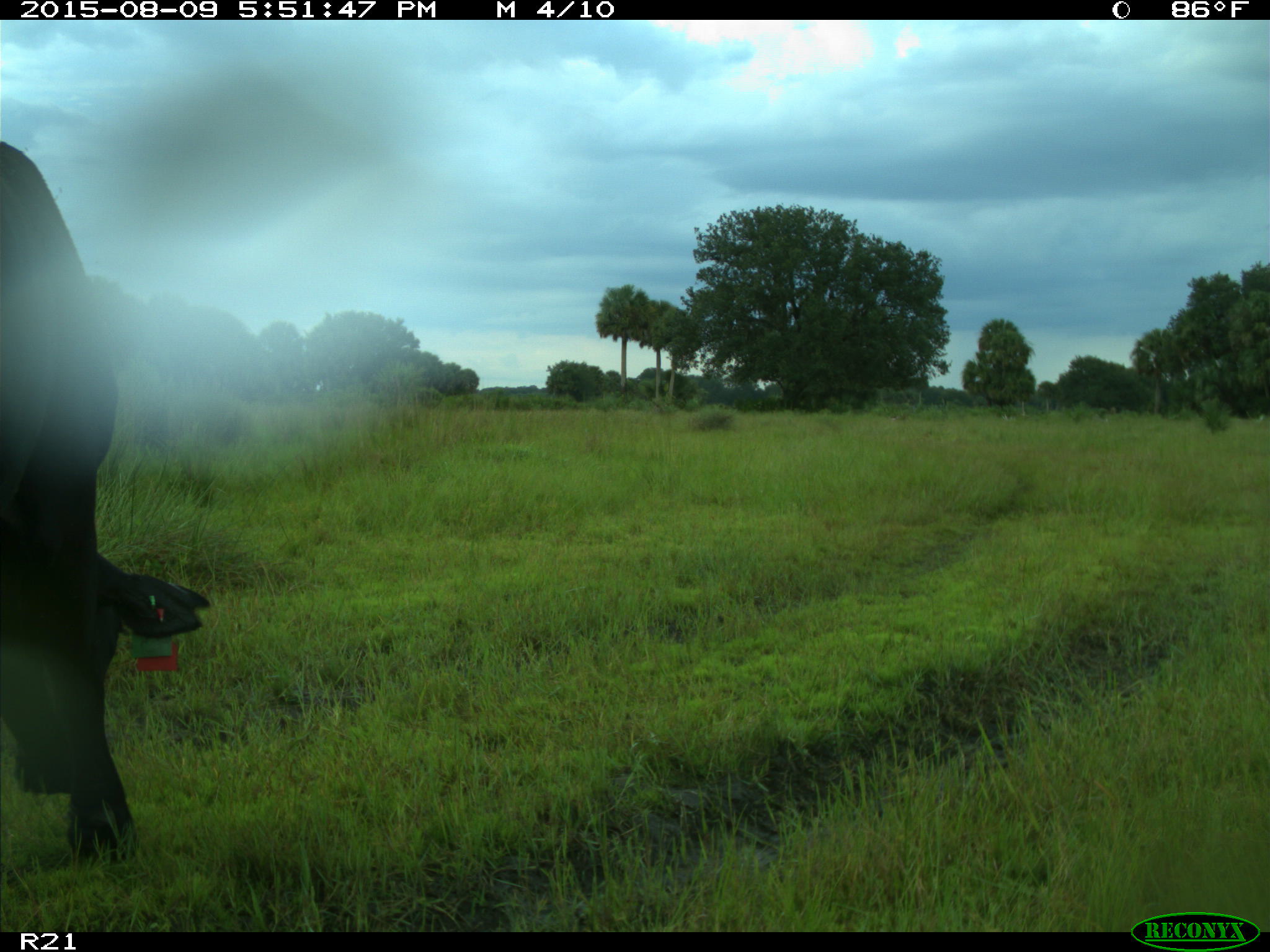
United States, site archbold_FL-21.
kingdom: Animalia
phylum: Chordata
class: Mammalia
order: Artiodactyla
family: Bovidae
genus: Bos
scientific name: Bos taurus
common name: domestic cow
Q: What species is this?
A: Bos taurus (domestic cow).